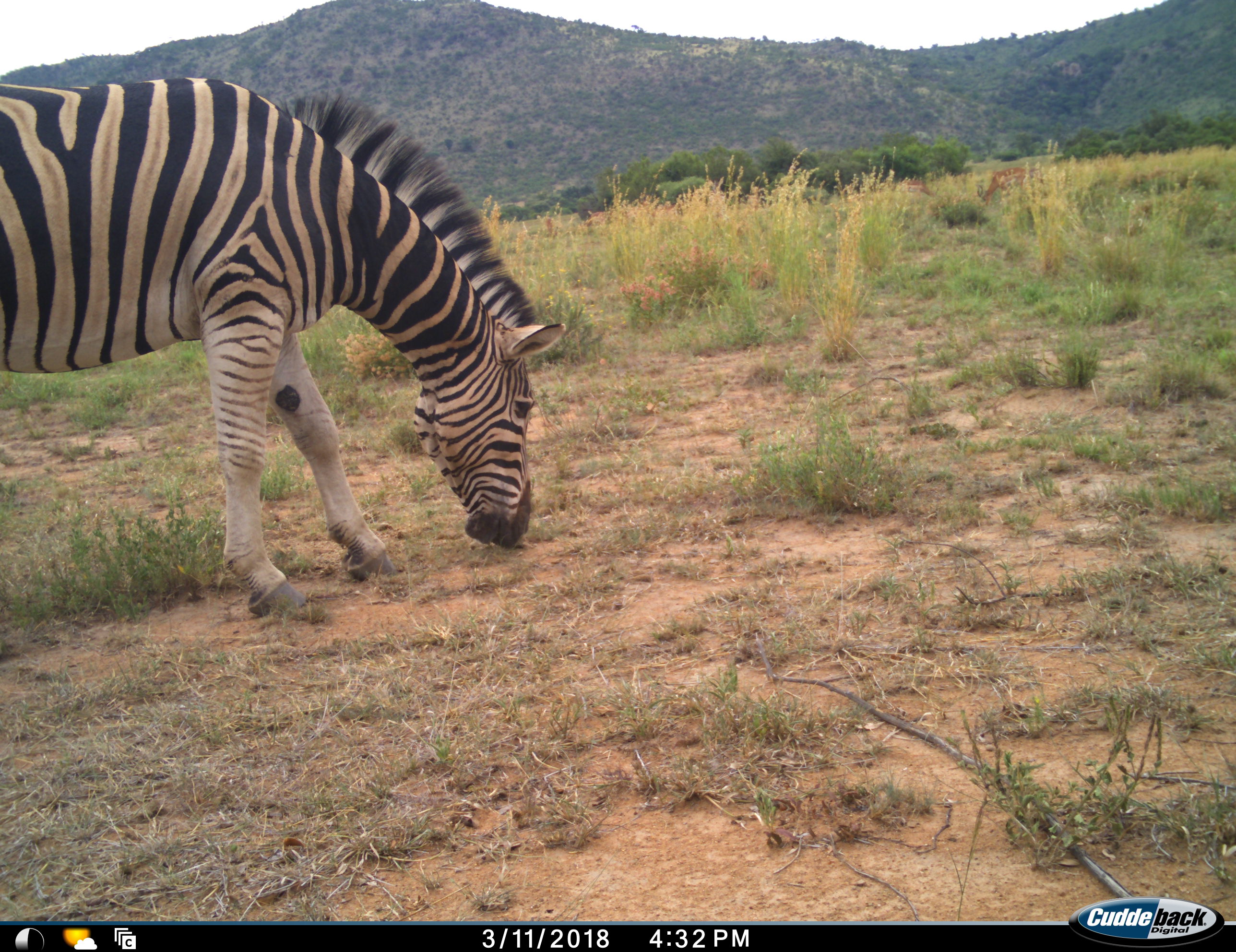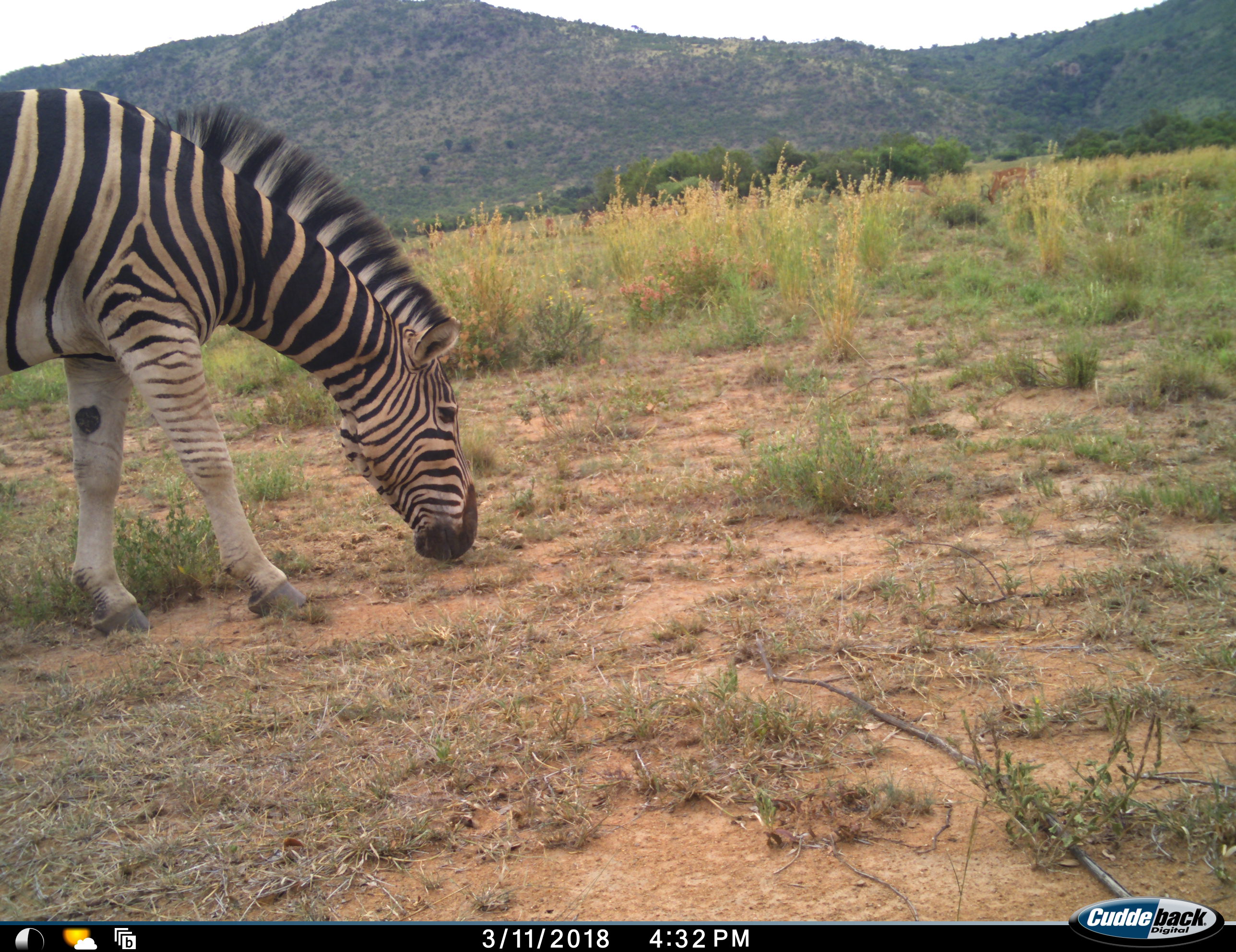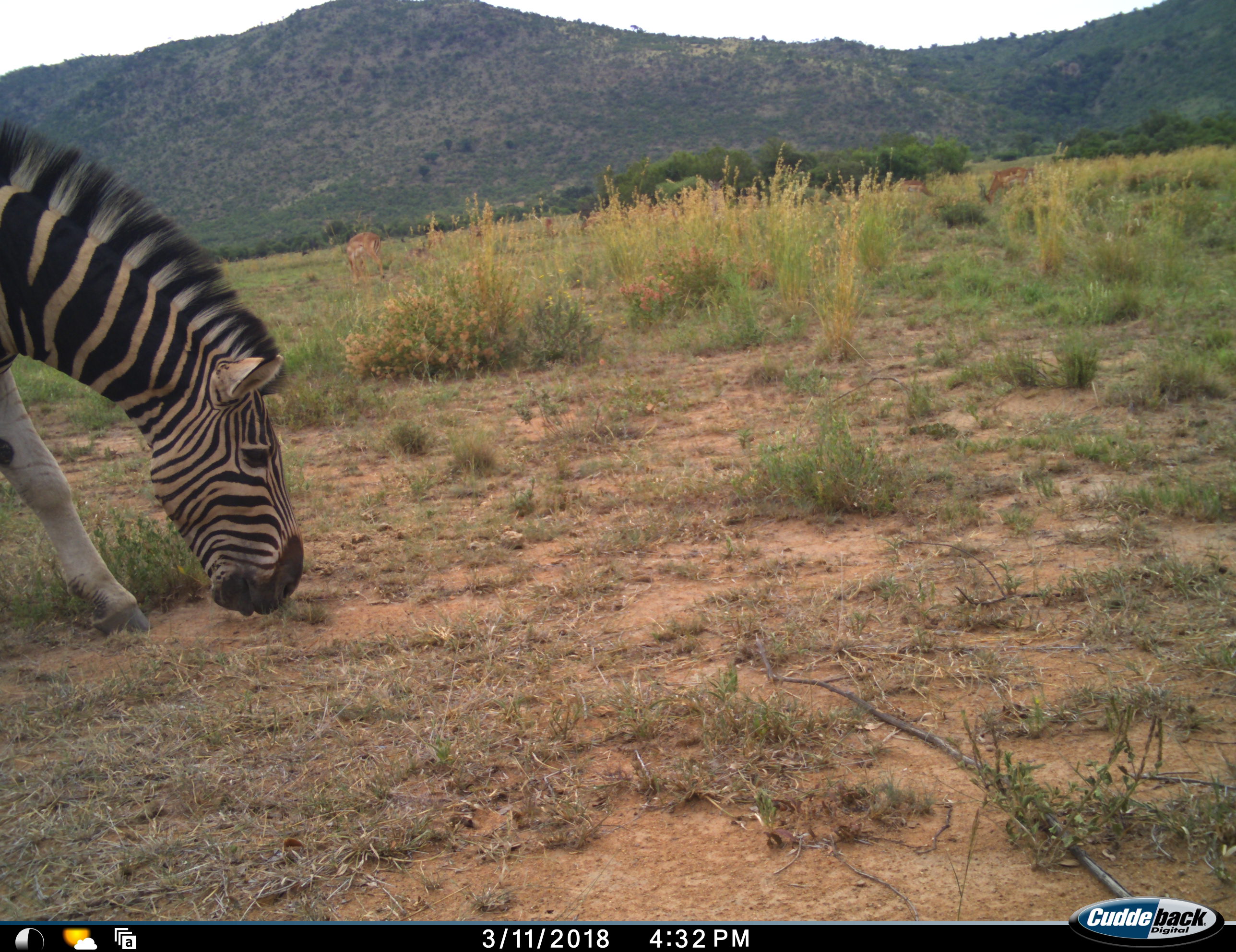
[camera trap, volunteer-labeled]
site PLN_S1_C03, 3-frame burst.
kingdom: Animalia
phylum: Chordata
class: Mammalia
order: Perissodactyla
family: Equidae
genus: Equus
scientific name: Equus quagga burchellii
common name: burchell's zebra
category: zebraburchells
Zebraburchells (burchell's zebra) (Equus quagga burchellii), count 1. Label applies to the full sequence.